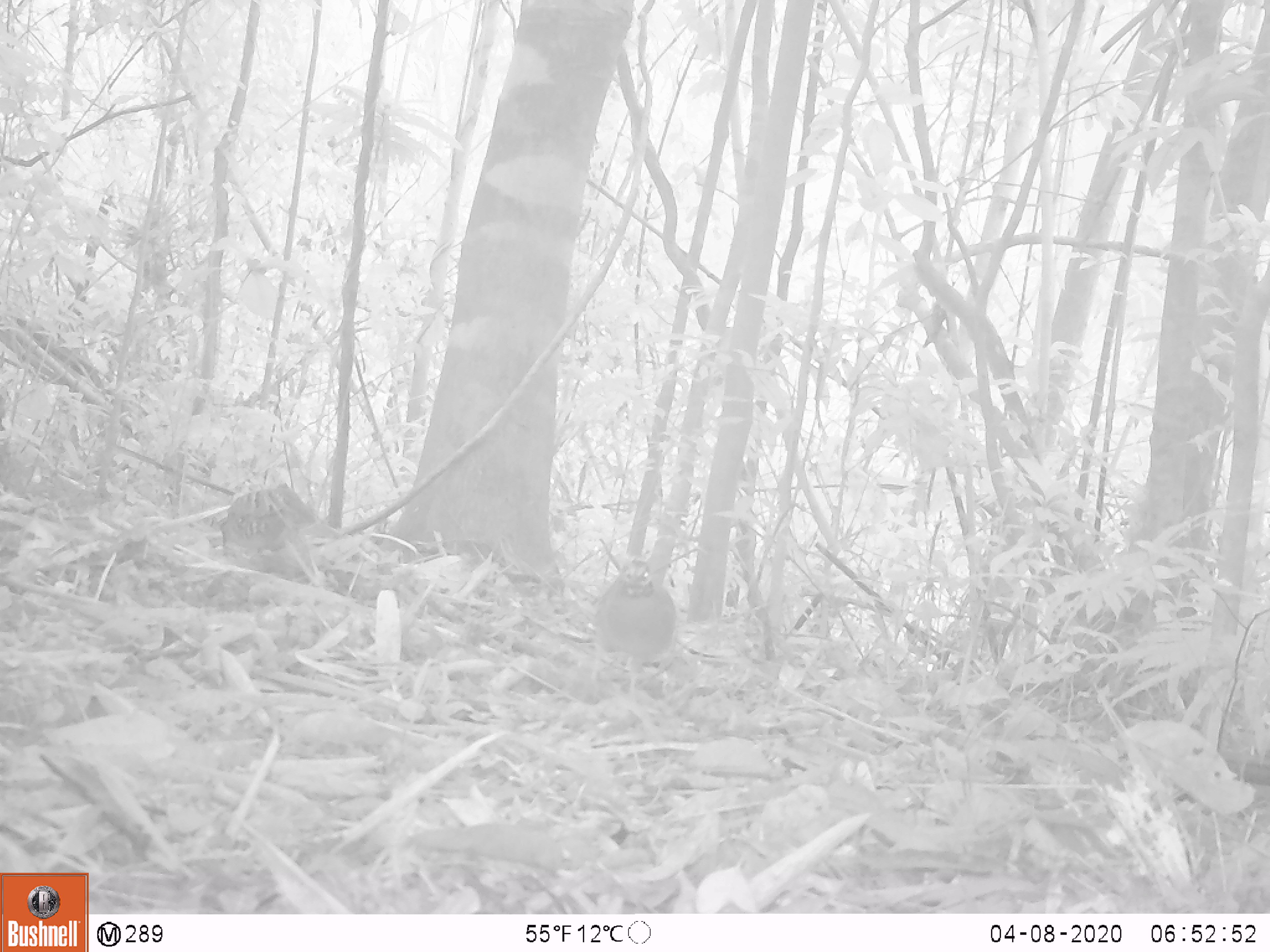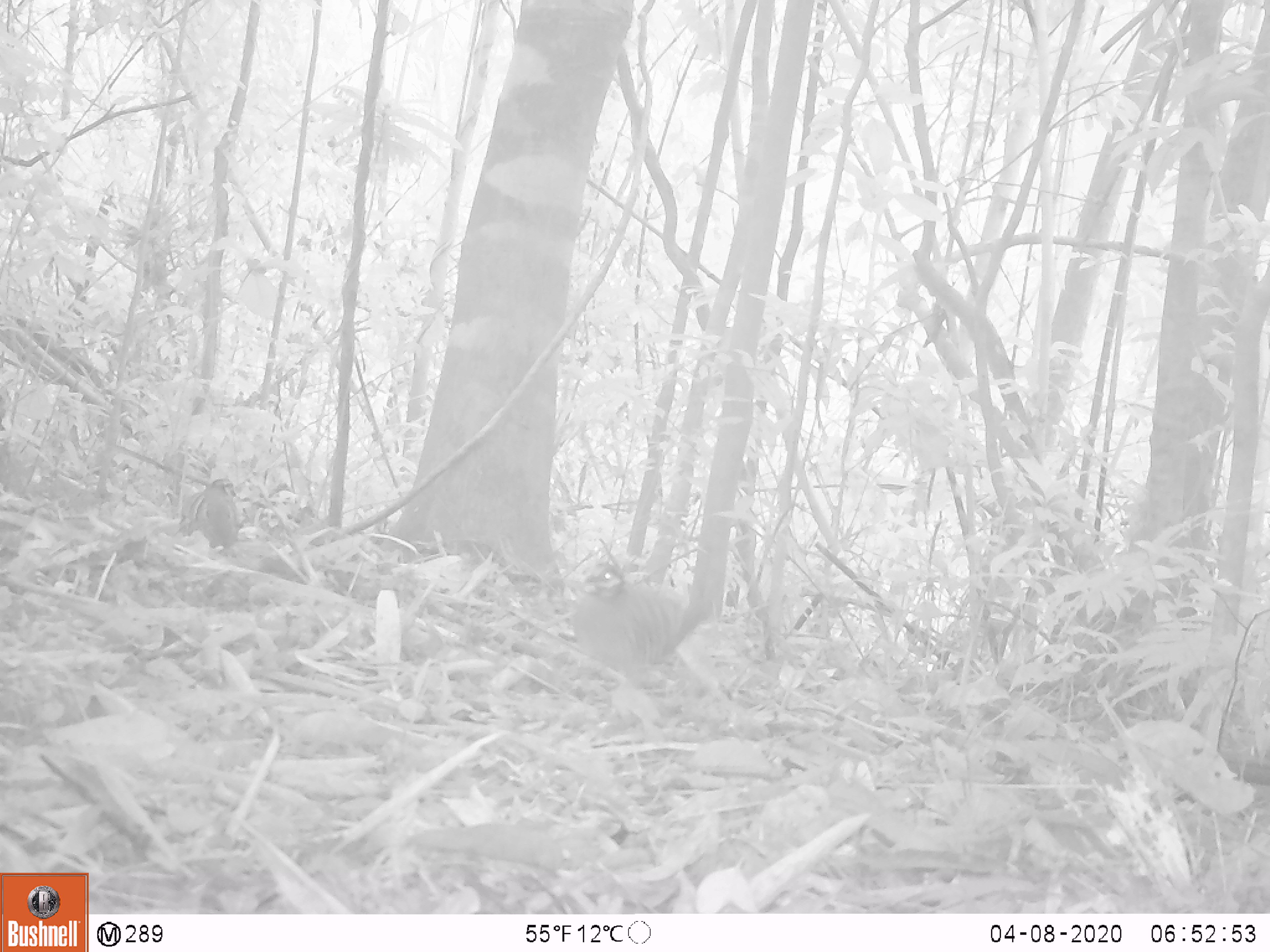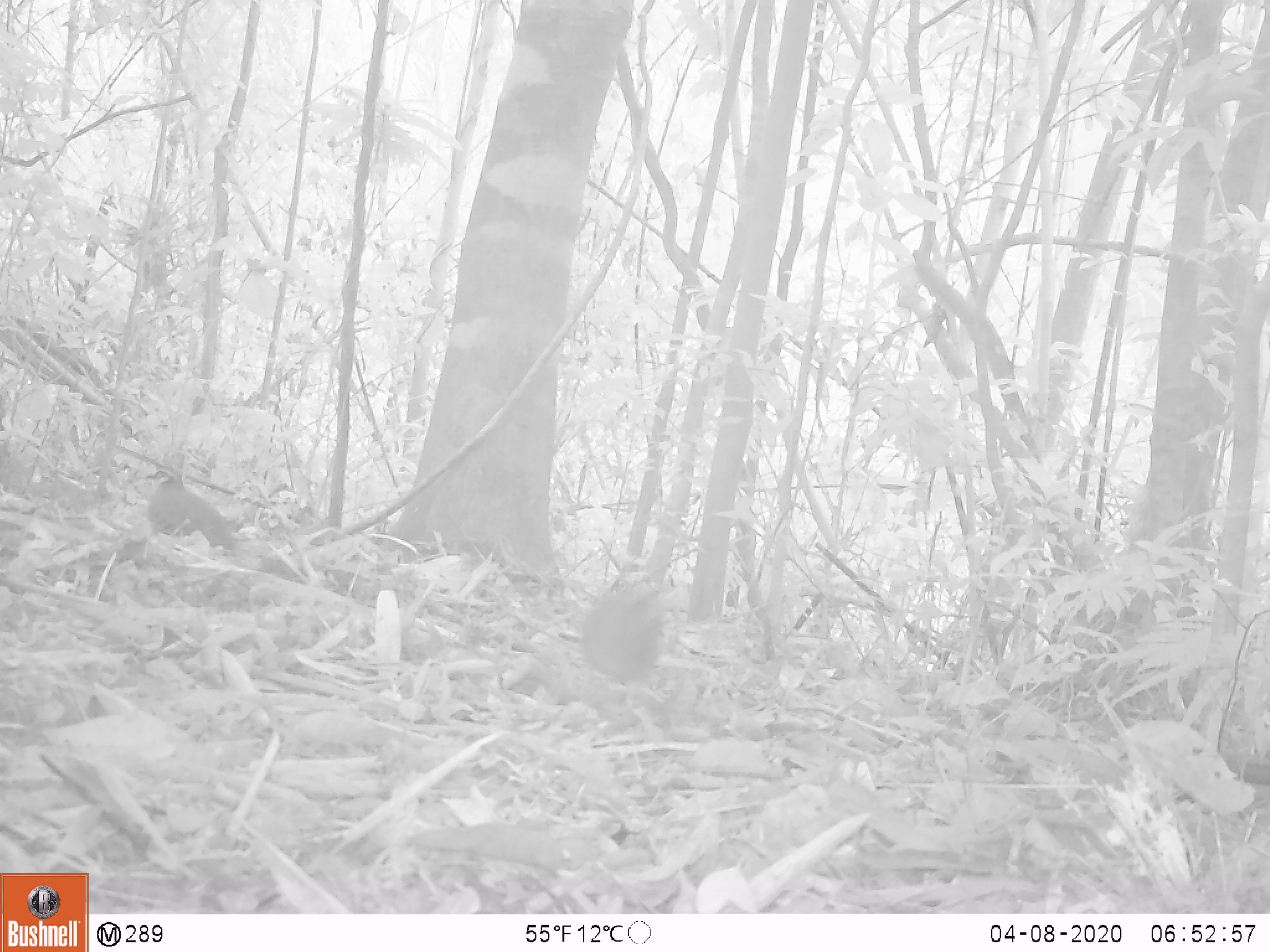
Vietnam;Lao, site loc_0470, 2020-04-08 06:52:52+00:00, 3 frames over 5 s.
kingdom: Animalia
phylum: Chordata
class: Aves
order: Galliformes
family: Phasianidae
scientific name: Phasianidae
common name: partridge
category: unidentified partridge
Unidentified partridge (partridge) (Phasianidae). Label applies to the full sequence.